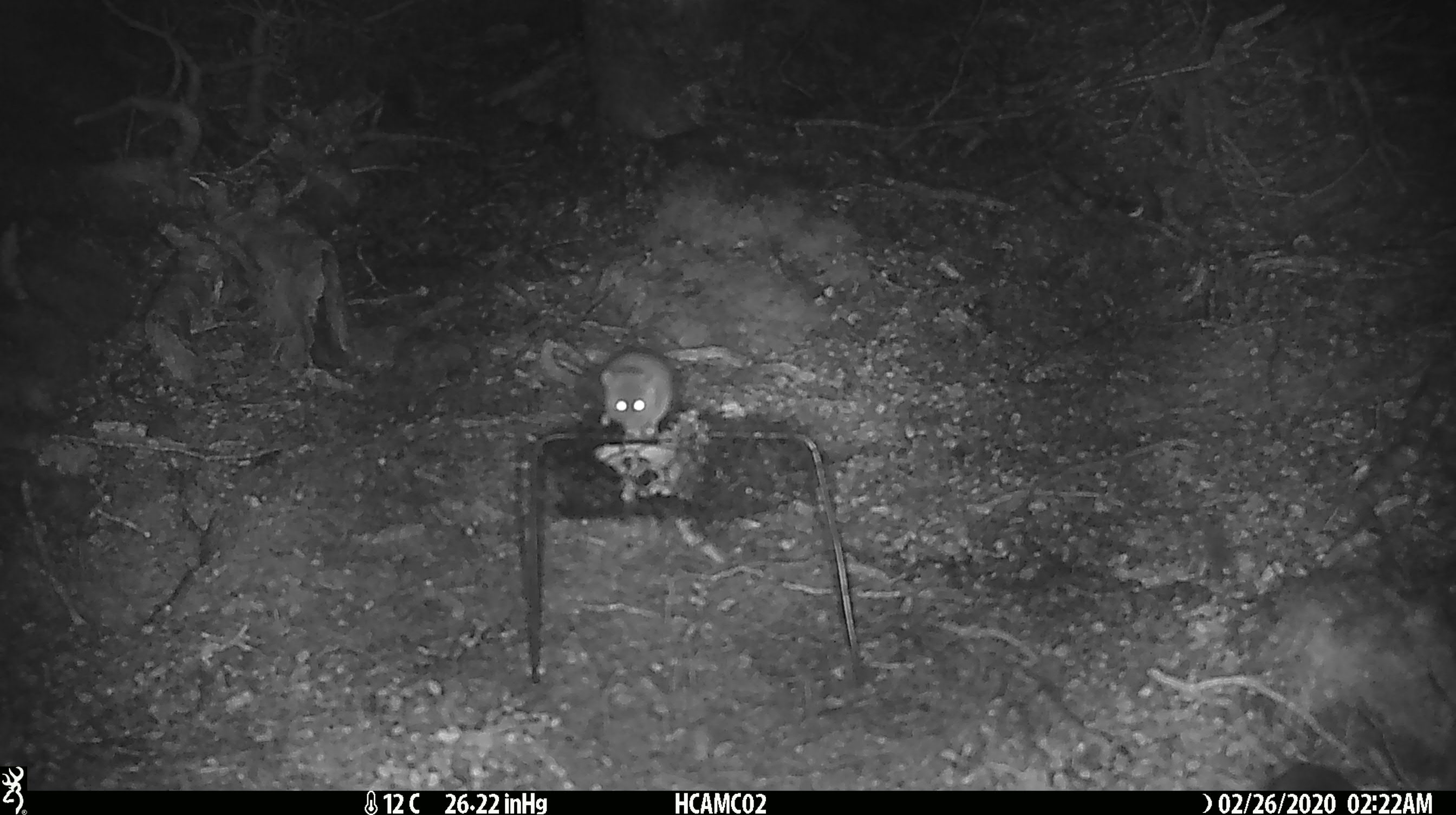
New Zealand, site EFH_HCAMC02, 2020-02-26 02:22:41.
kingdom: Animalia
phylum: Chordata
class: Mammalia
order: Rodentia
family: Muridae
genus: Mus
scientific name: Mus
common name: mouse